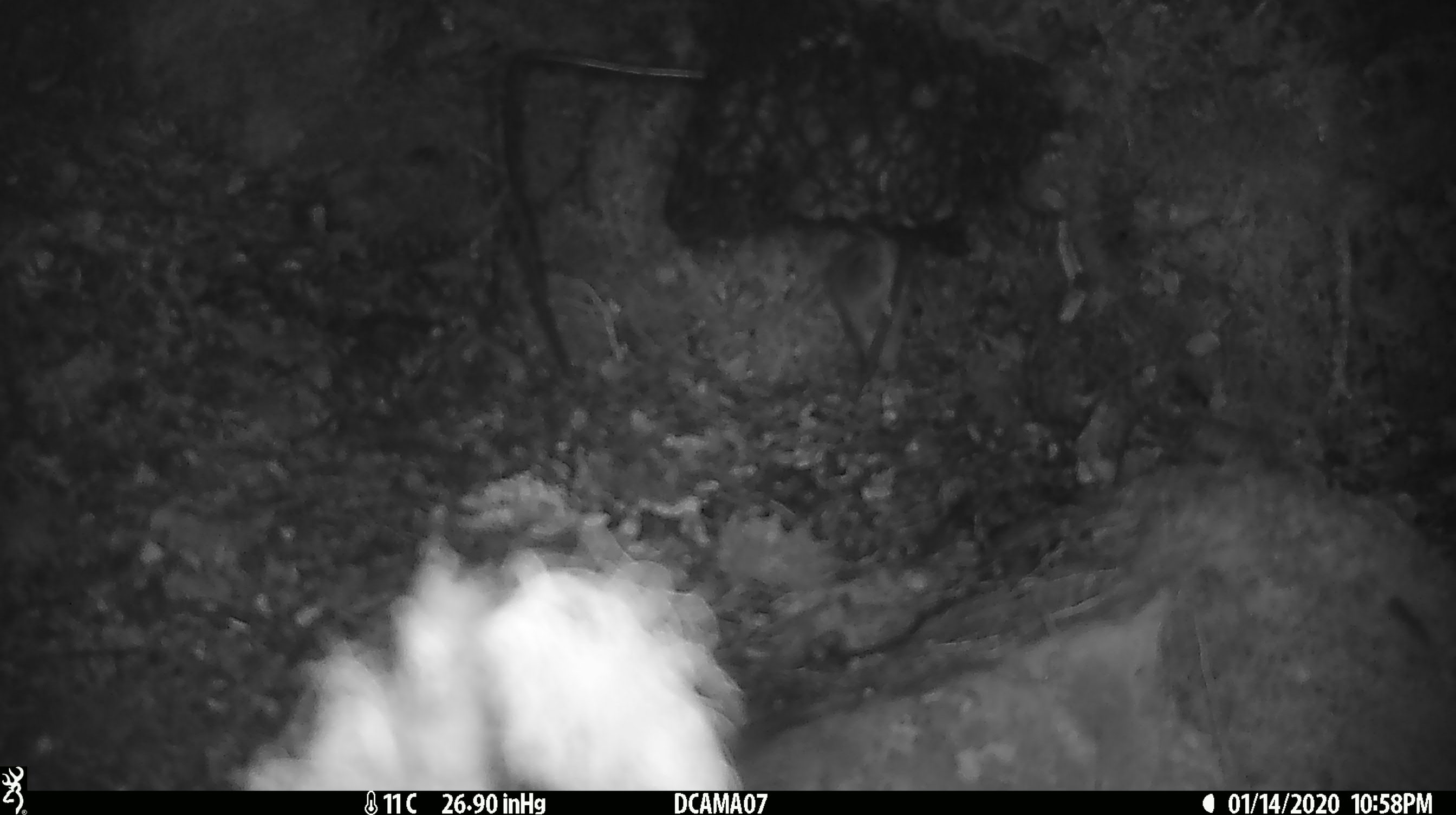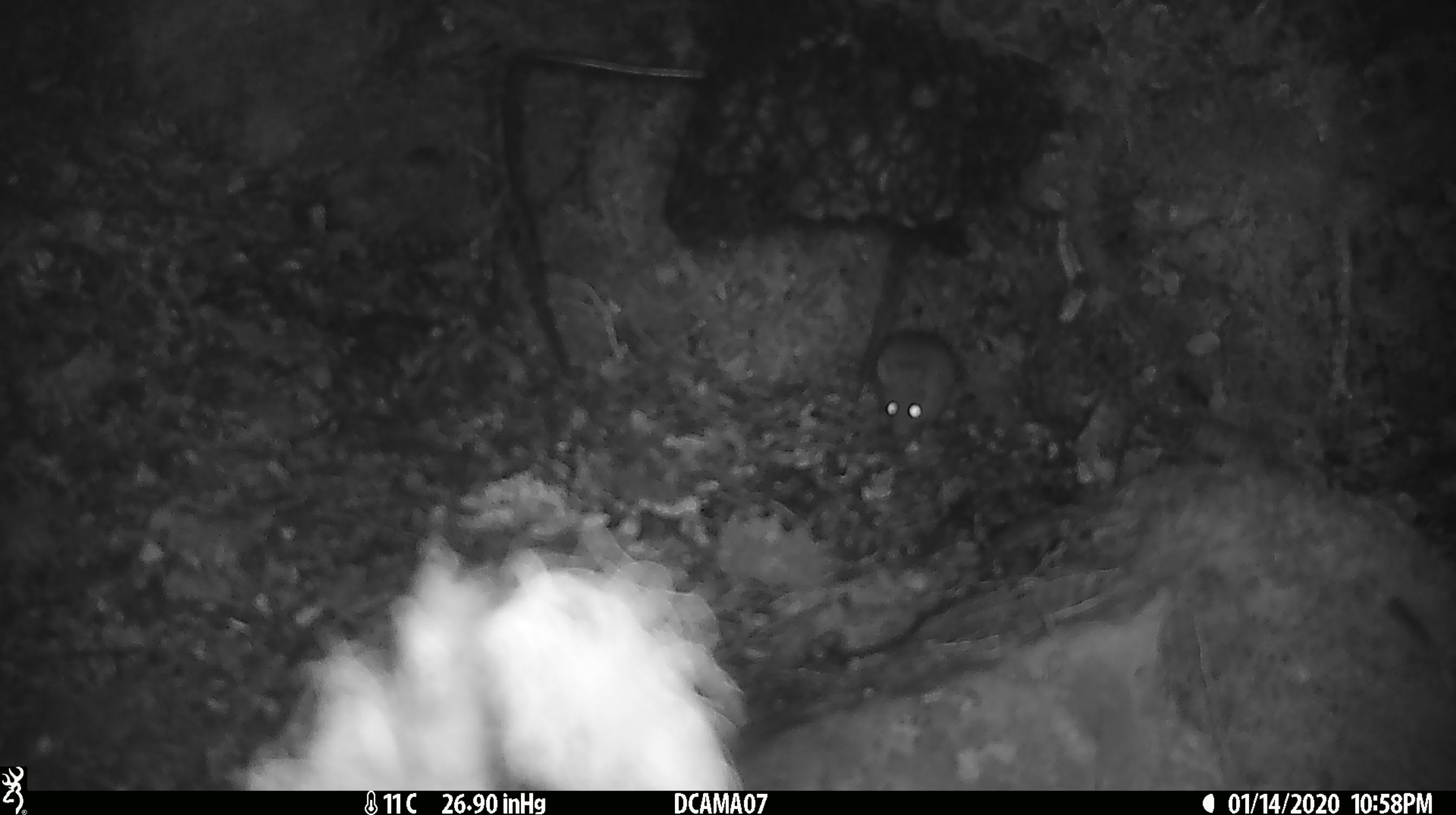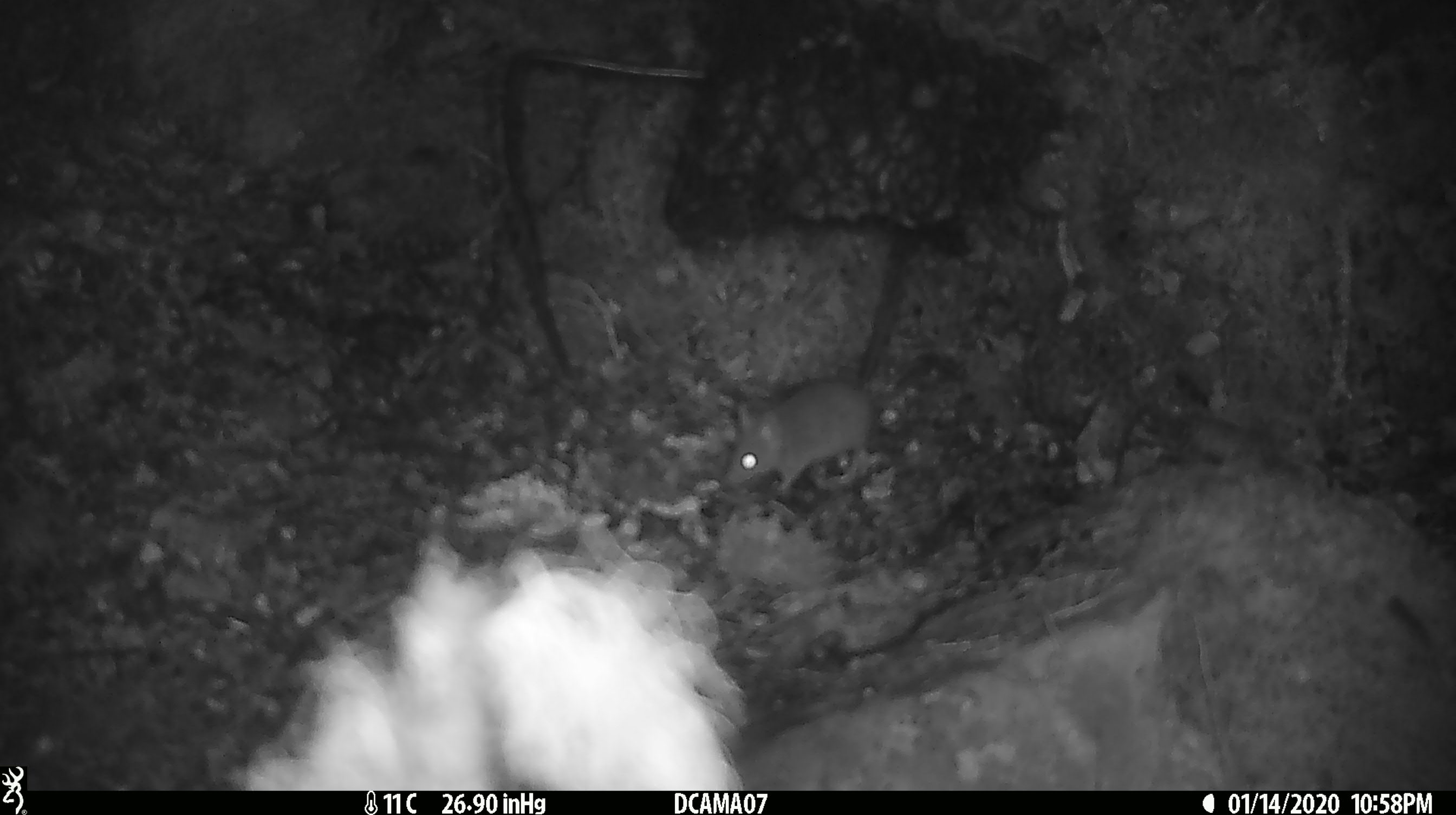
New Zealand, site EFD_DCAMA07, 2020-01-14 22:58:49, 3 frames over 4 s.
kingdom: Animalia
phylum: Chordata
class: Mammalia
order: Rodentia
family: Muridae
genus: Mus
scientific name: Mus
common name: mouse